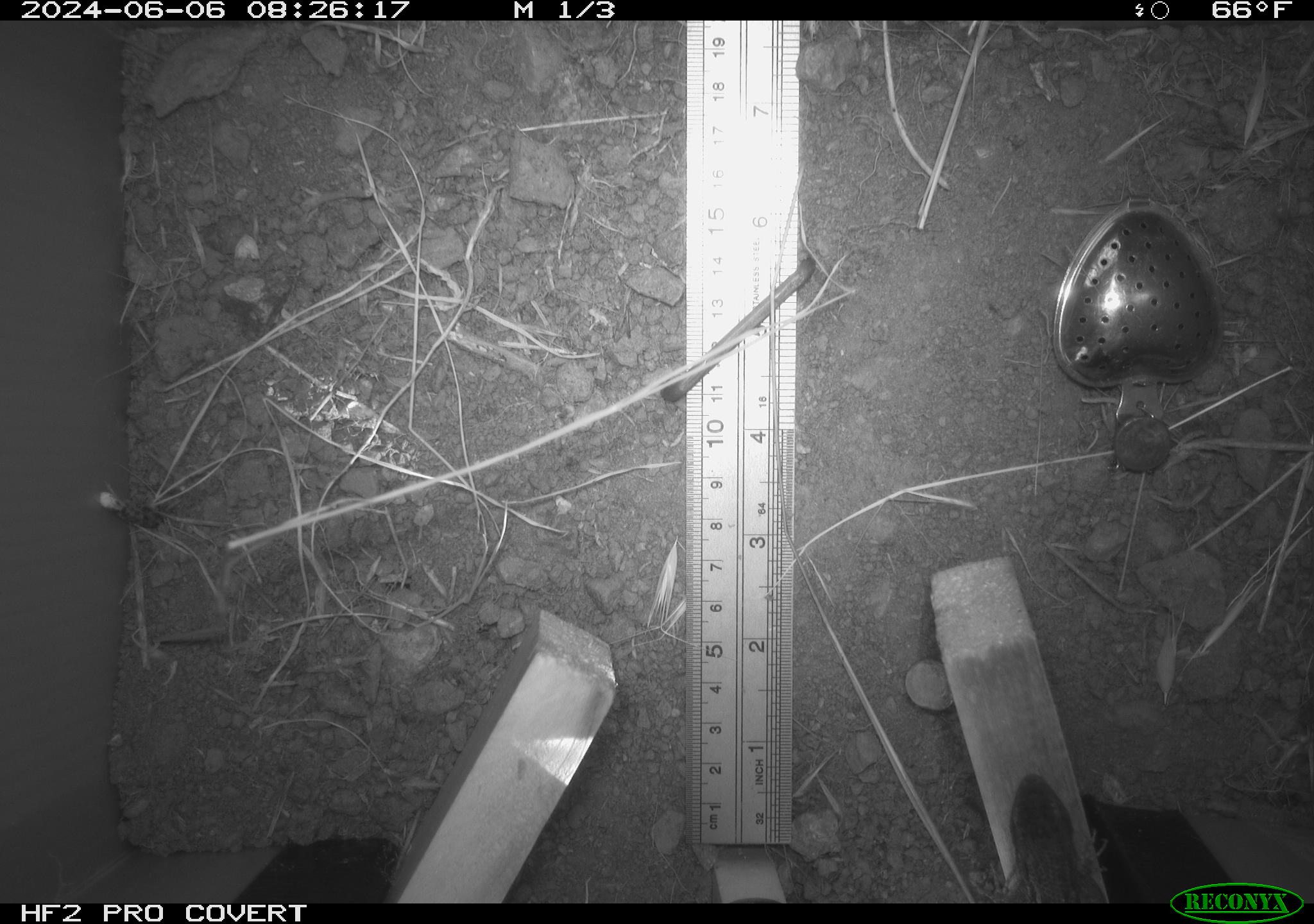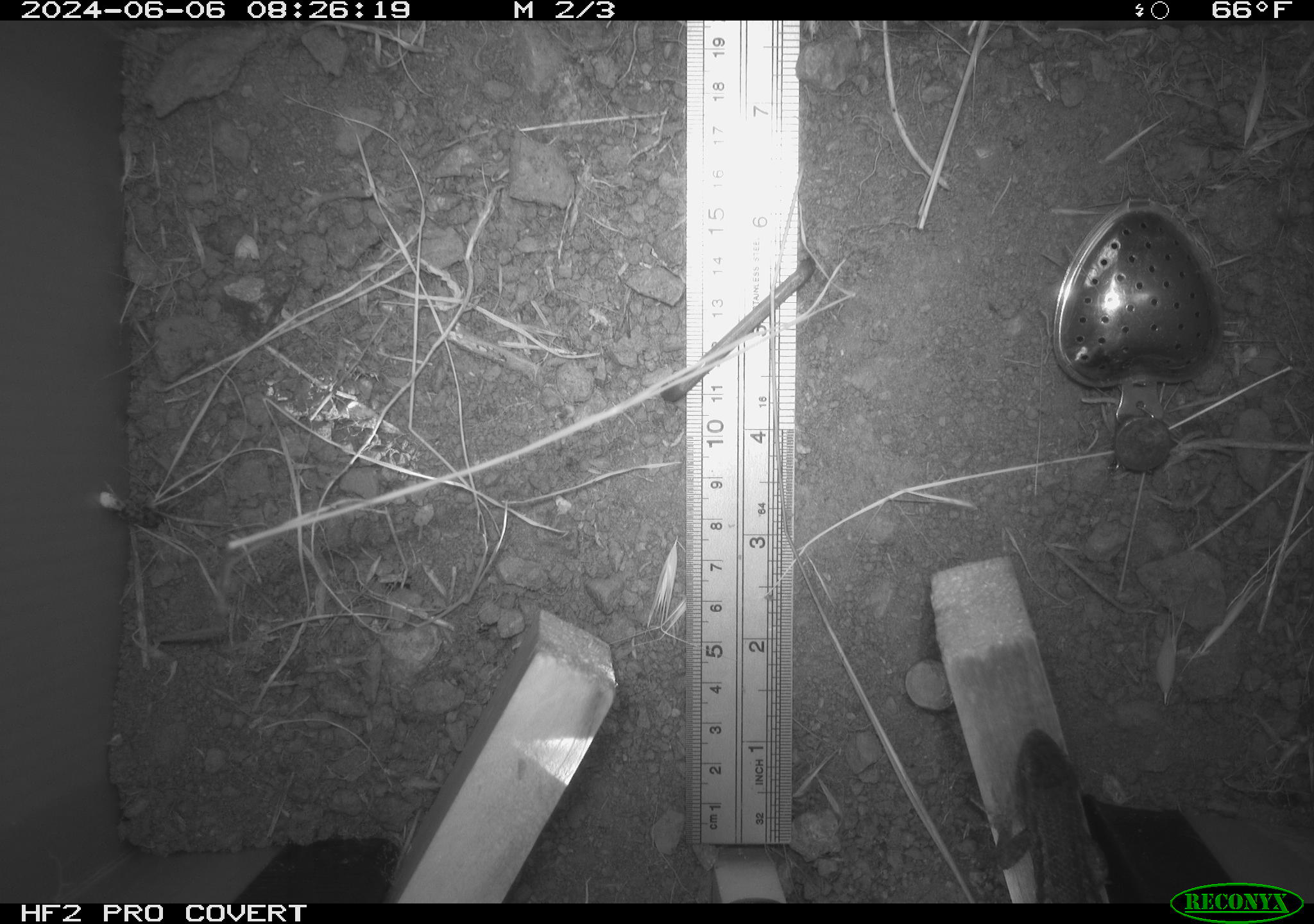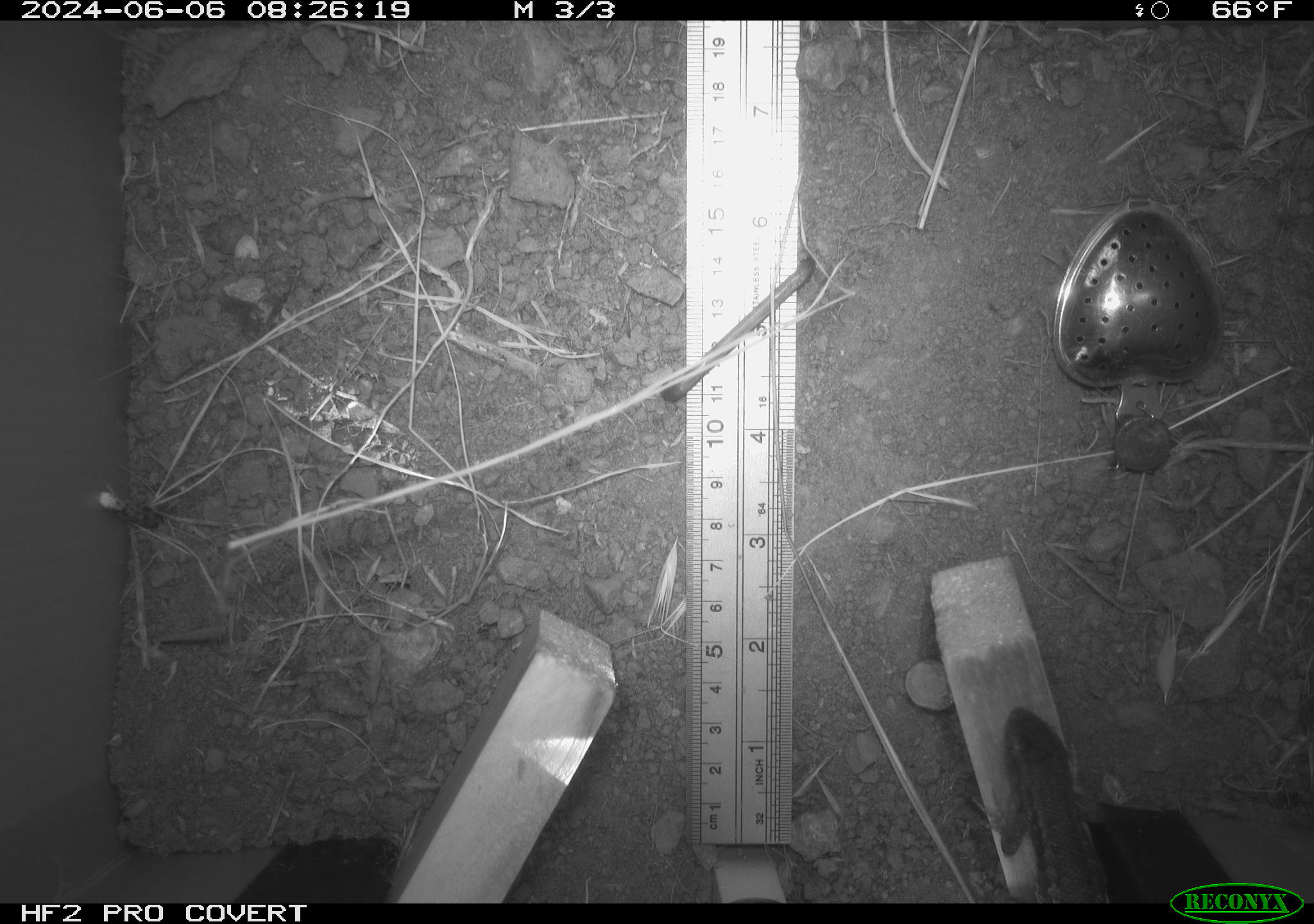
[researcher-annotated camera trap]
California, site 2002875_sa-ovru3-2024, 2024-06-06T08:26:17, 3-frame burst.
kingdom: Animalia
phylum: Chordata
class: Reptilia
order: Squamata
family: Phrynosomatidae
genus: Sceloporus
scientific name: Sceloporus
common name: spiny lizards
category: sceloporus species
Sceloporus species (spiny lizards) (Sceloporus).